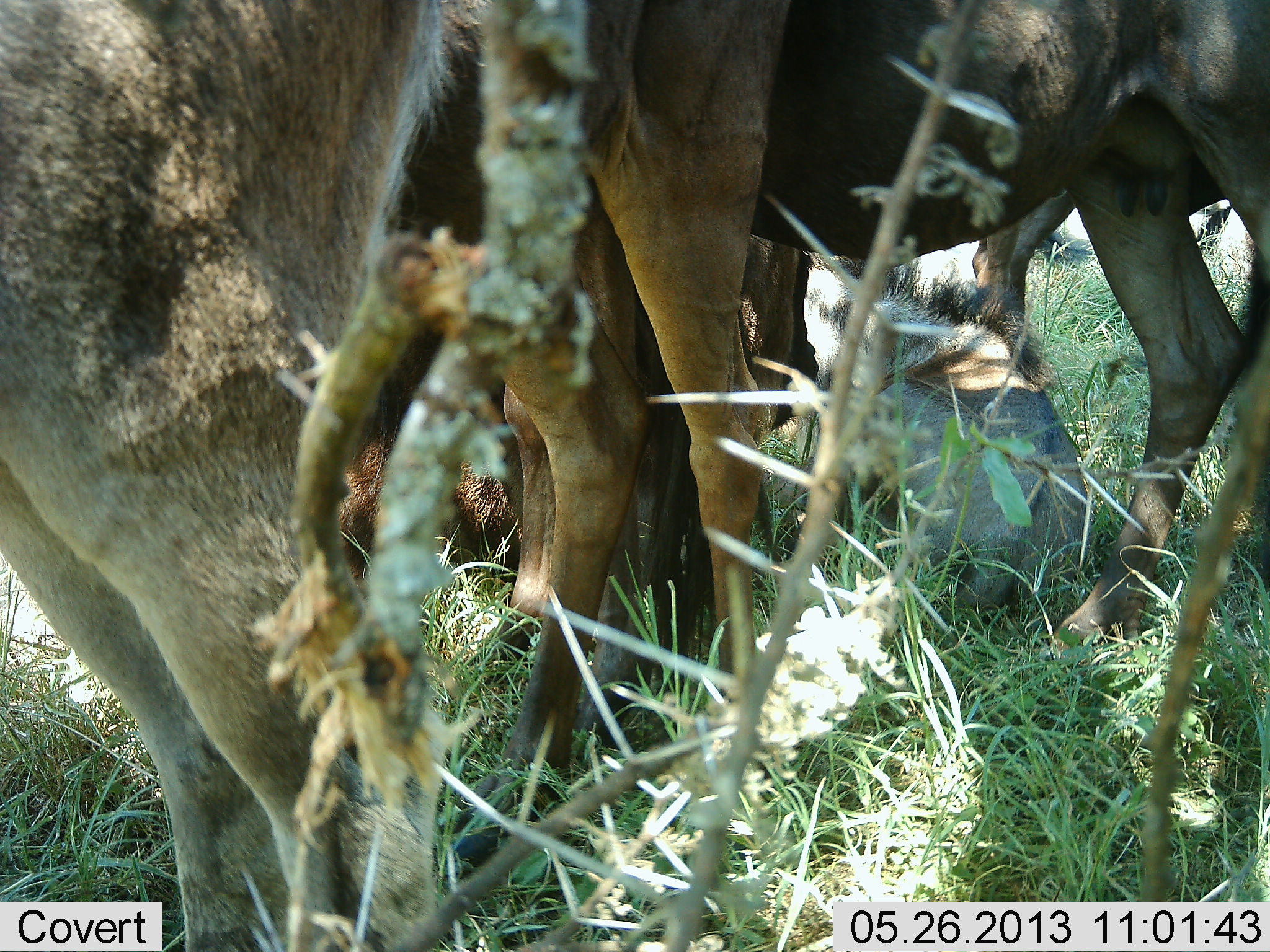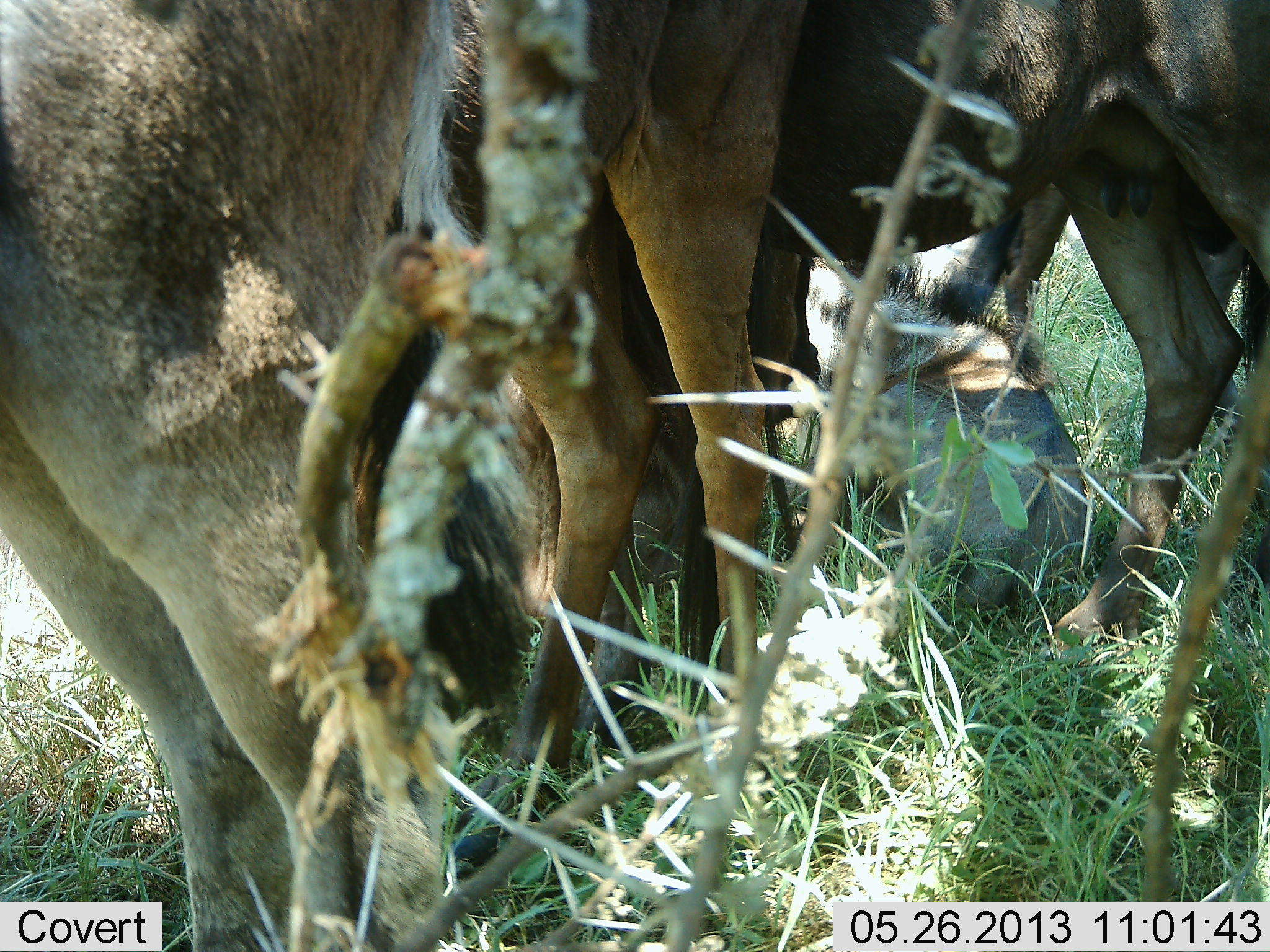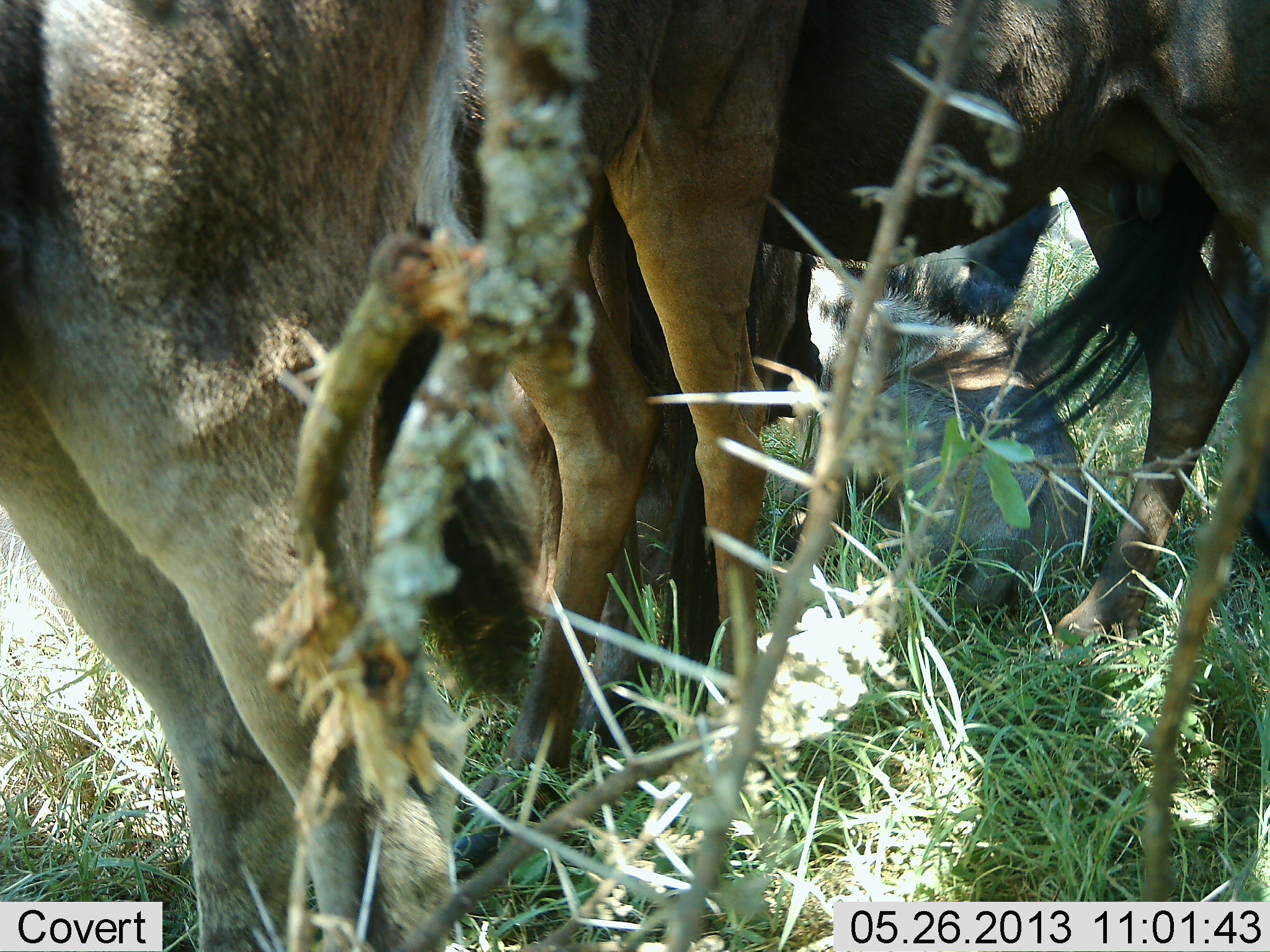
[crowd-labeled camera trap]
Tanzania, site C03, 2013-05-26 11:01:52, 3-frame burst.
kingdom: Animalia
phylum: Chordata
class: Mammalia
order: Artiodactyla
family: Bovidae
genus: Connochaetes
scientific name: Connochaetes taurinus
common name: blue wildebeest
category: wildebeest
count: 4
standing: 93%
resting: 93%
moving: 0%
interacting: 0%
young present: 47%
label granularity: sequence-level